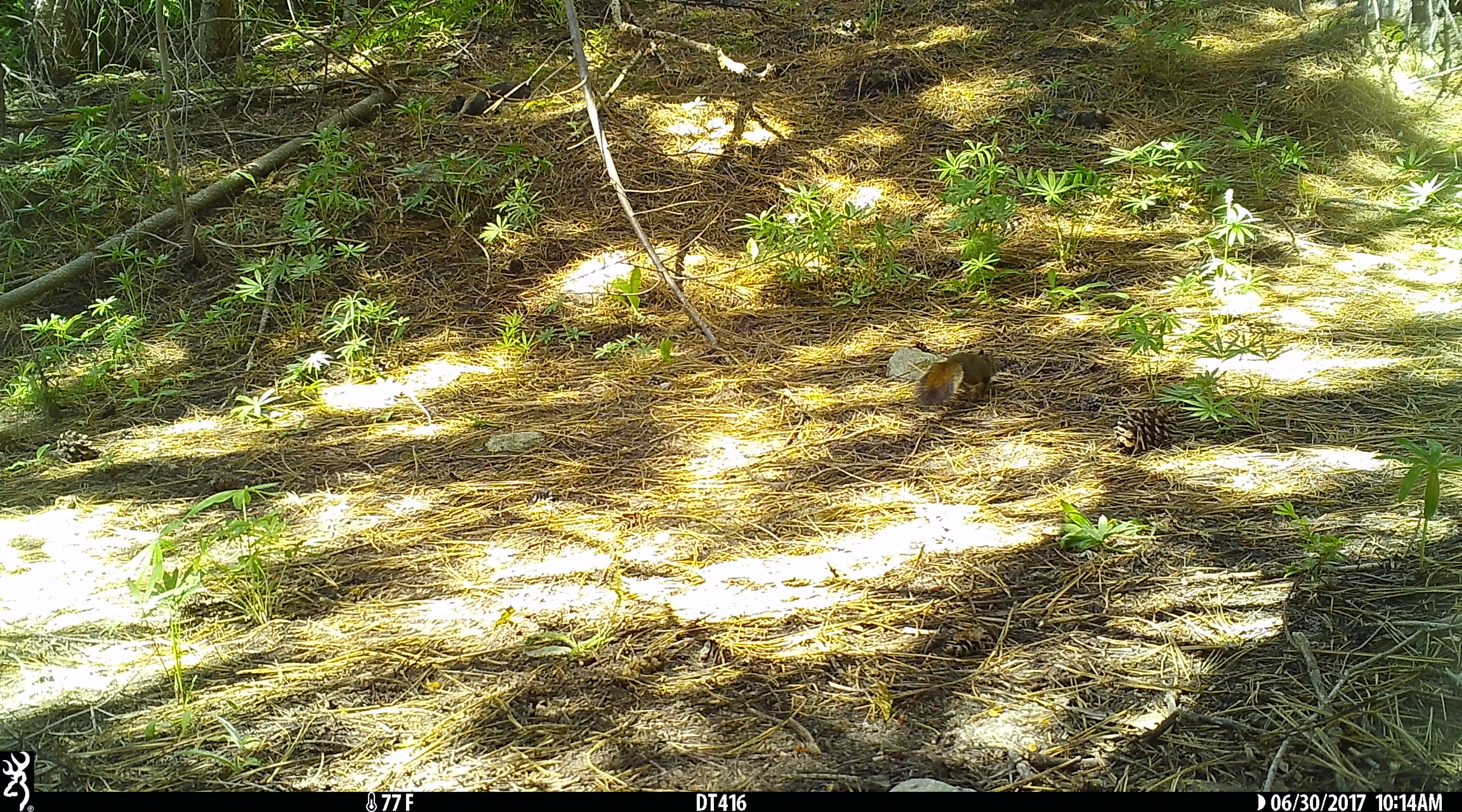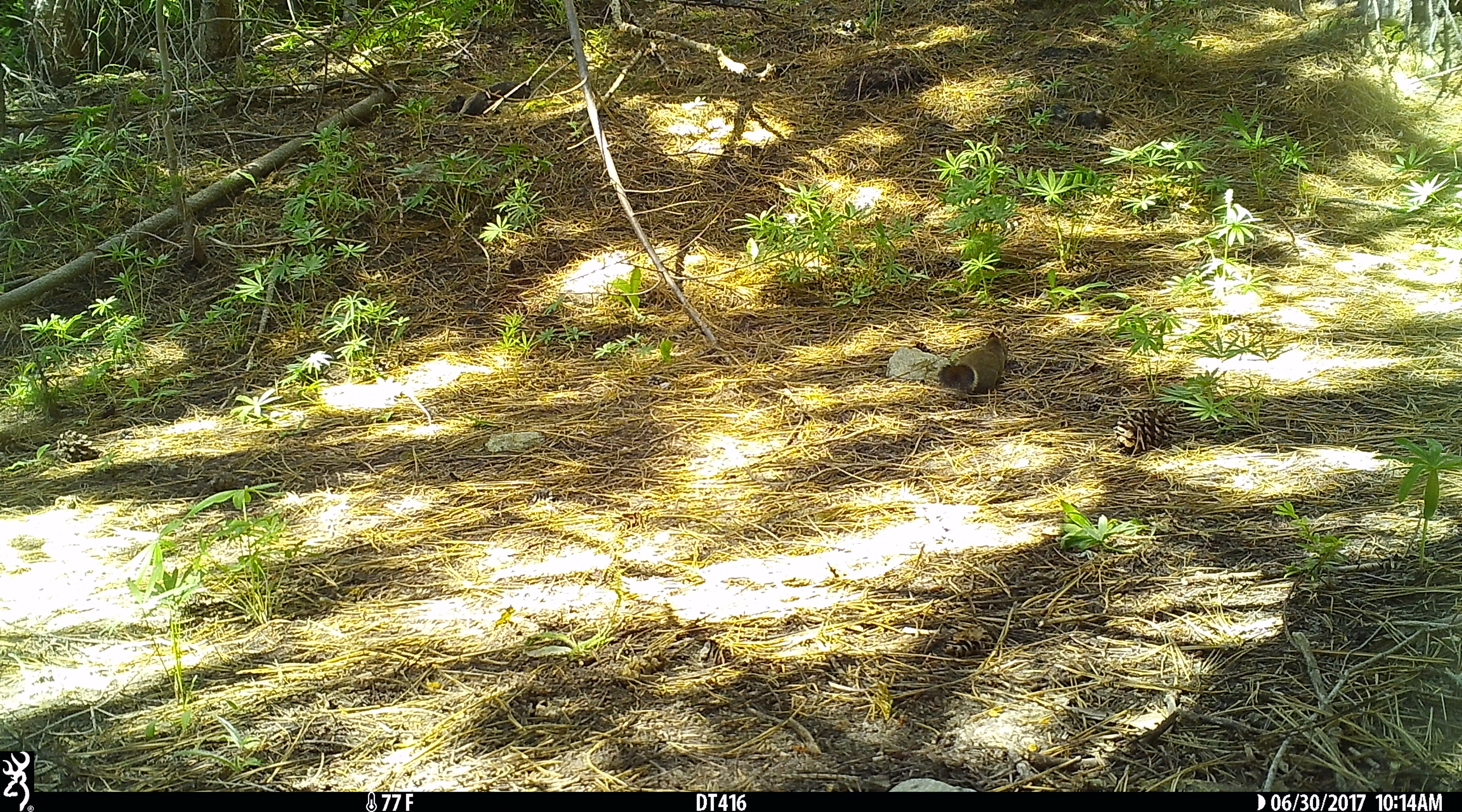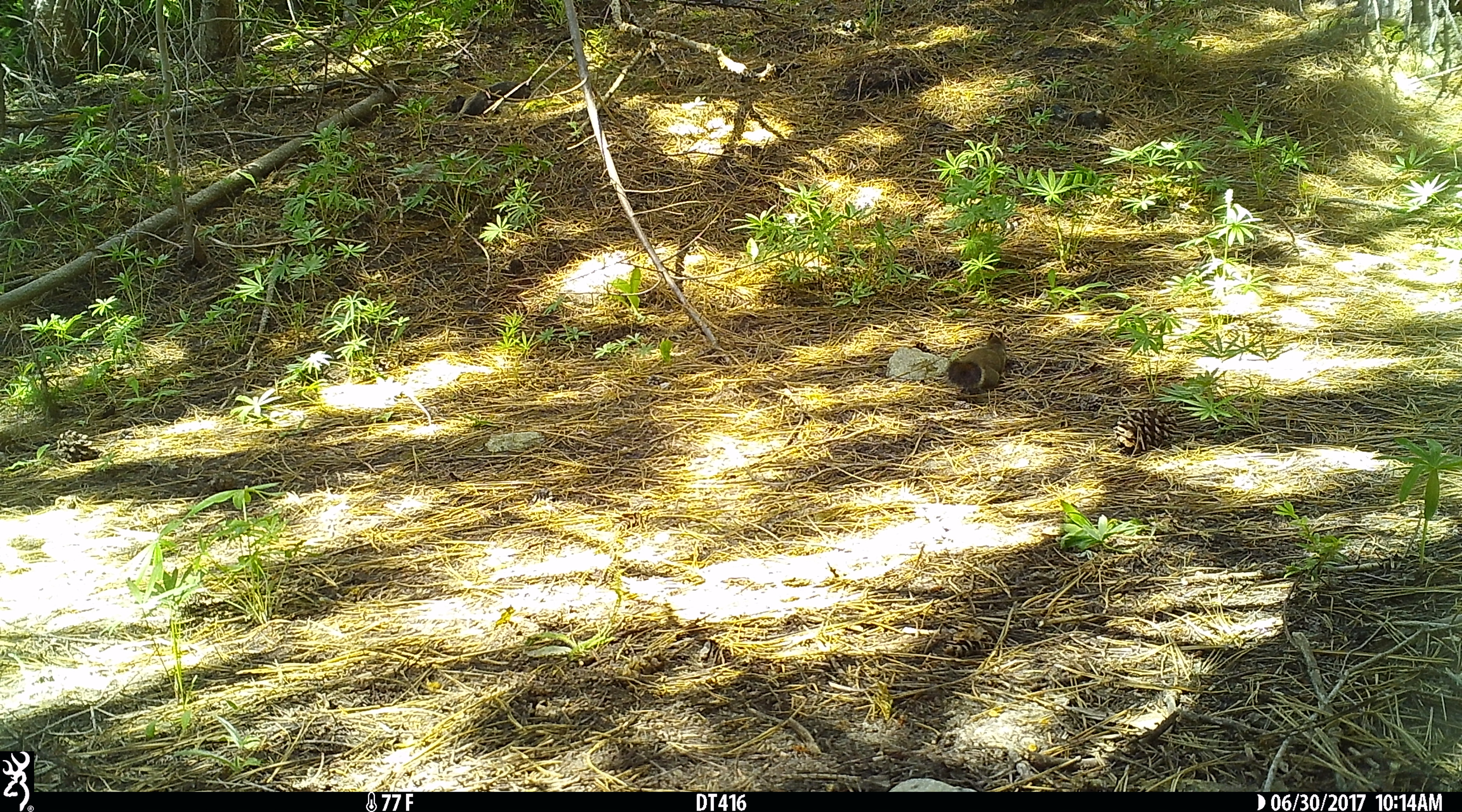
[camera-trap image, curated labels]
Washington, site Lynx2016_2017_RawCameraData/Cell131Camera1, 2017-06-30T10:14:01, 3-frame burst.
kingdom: Animalia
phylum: Chordata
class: Mammalia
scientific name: Mammalia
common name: small mammal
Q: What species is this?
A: Small mammal (Mammalia).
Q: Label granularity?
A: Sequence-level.